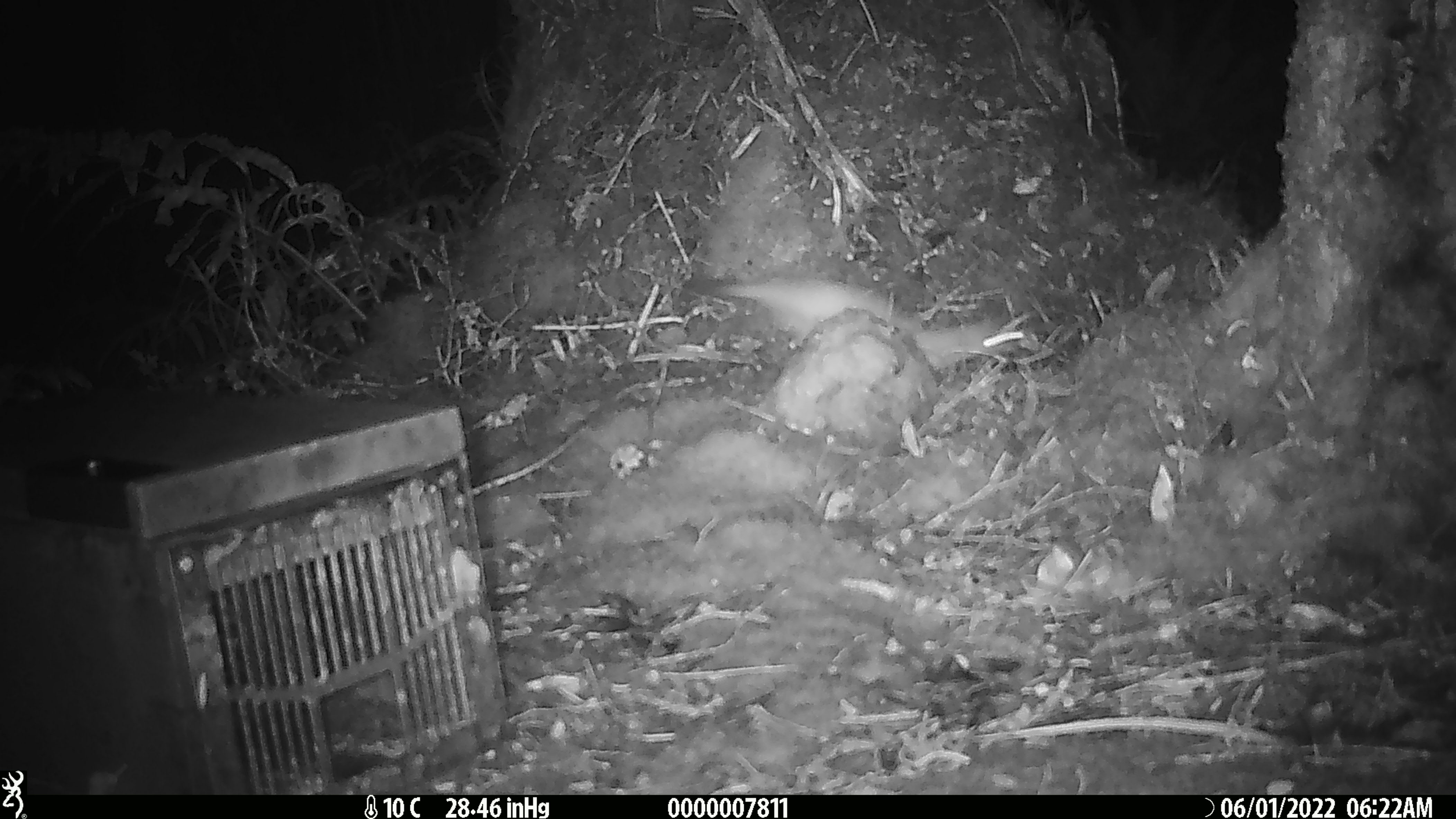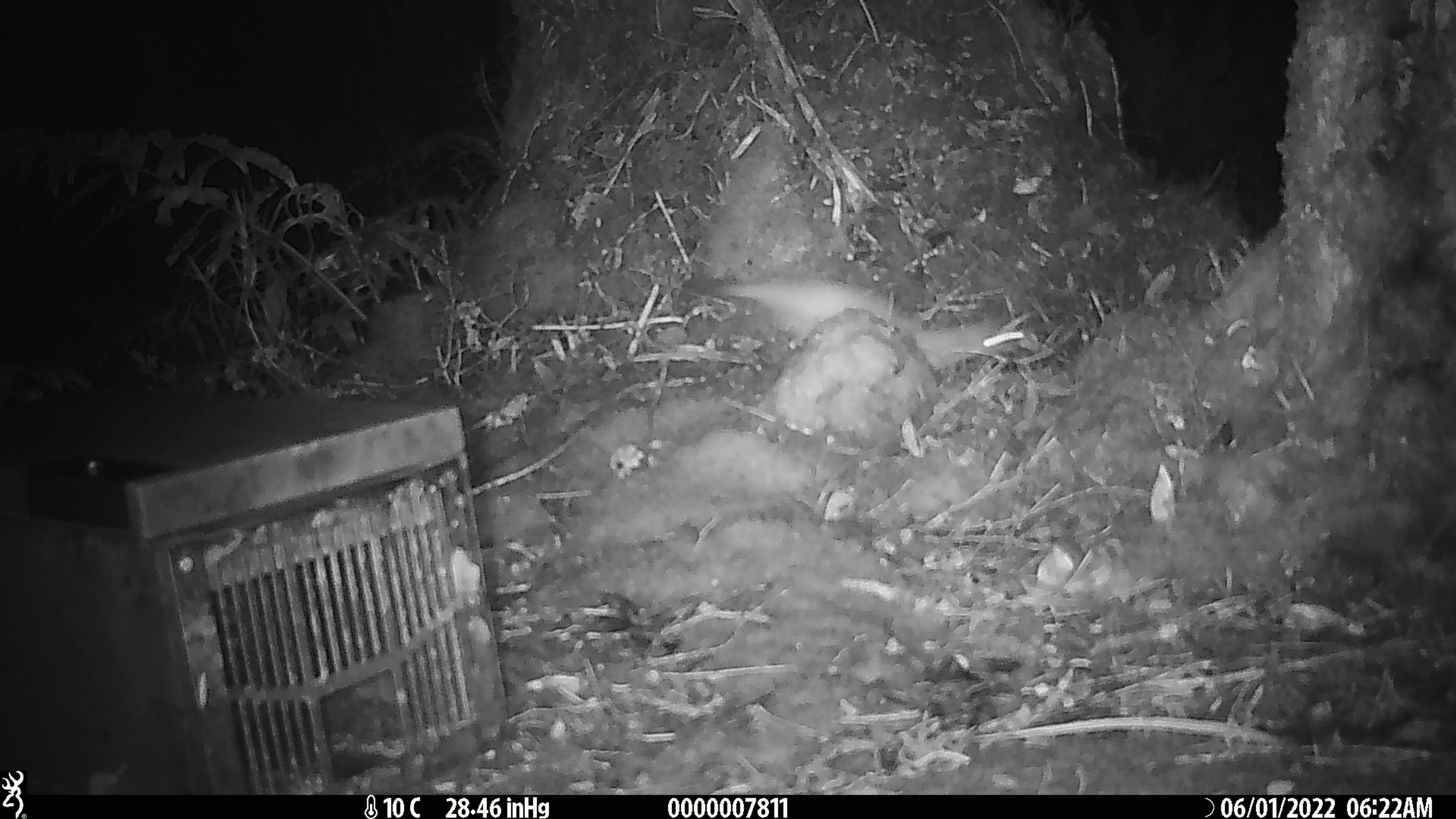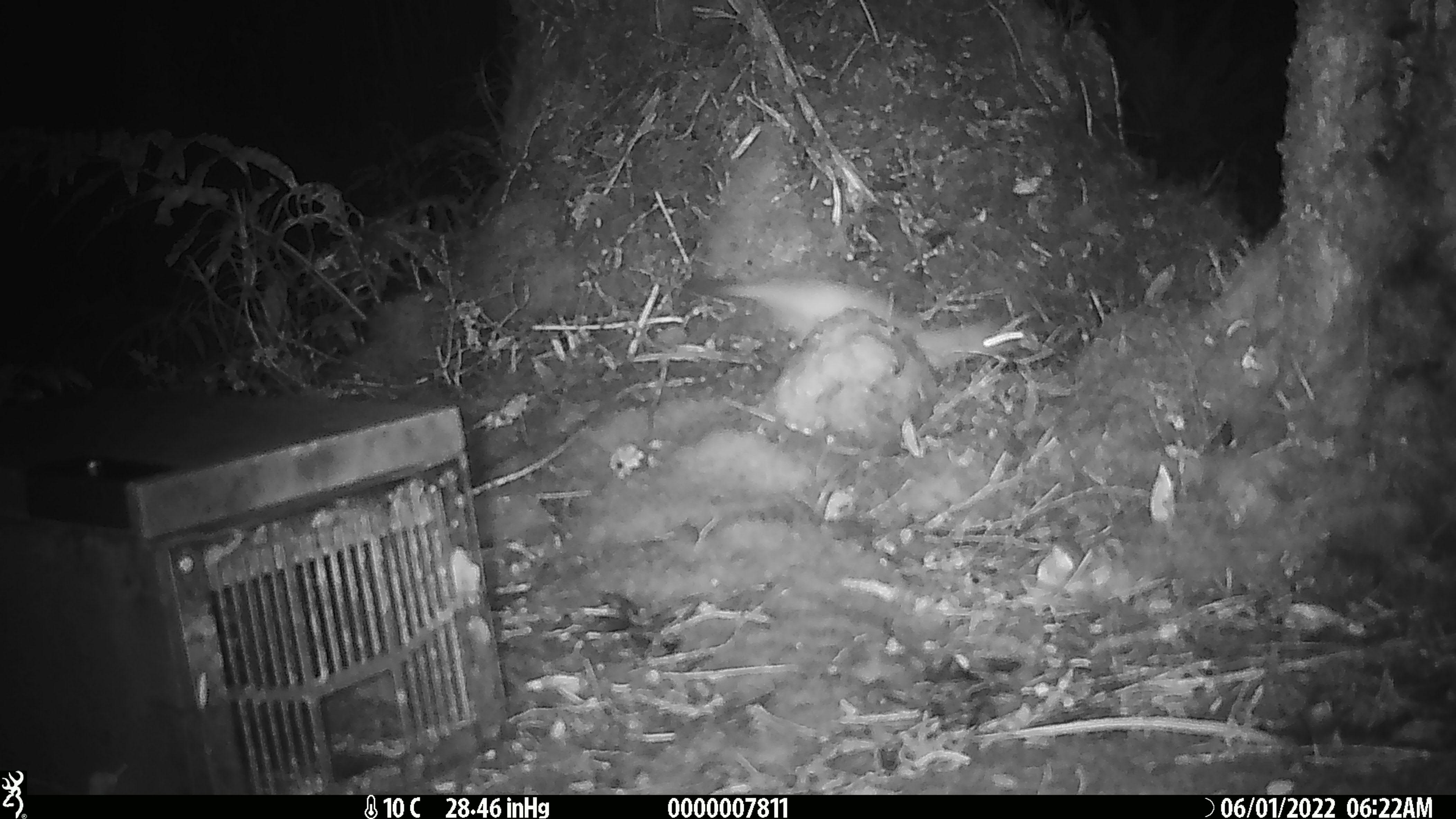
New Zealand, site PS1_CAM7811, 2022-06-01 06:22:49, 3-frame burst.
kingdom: Animalia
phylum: Chordata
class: Mammalia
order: Carnivora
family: Mustelidae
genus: Mustela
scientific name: Mustela erminea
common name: stoat